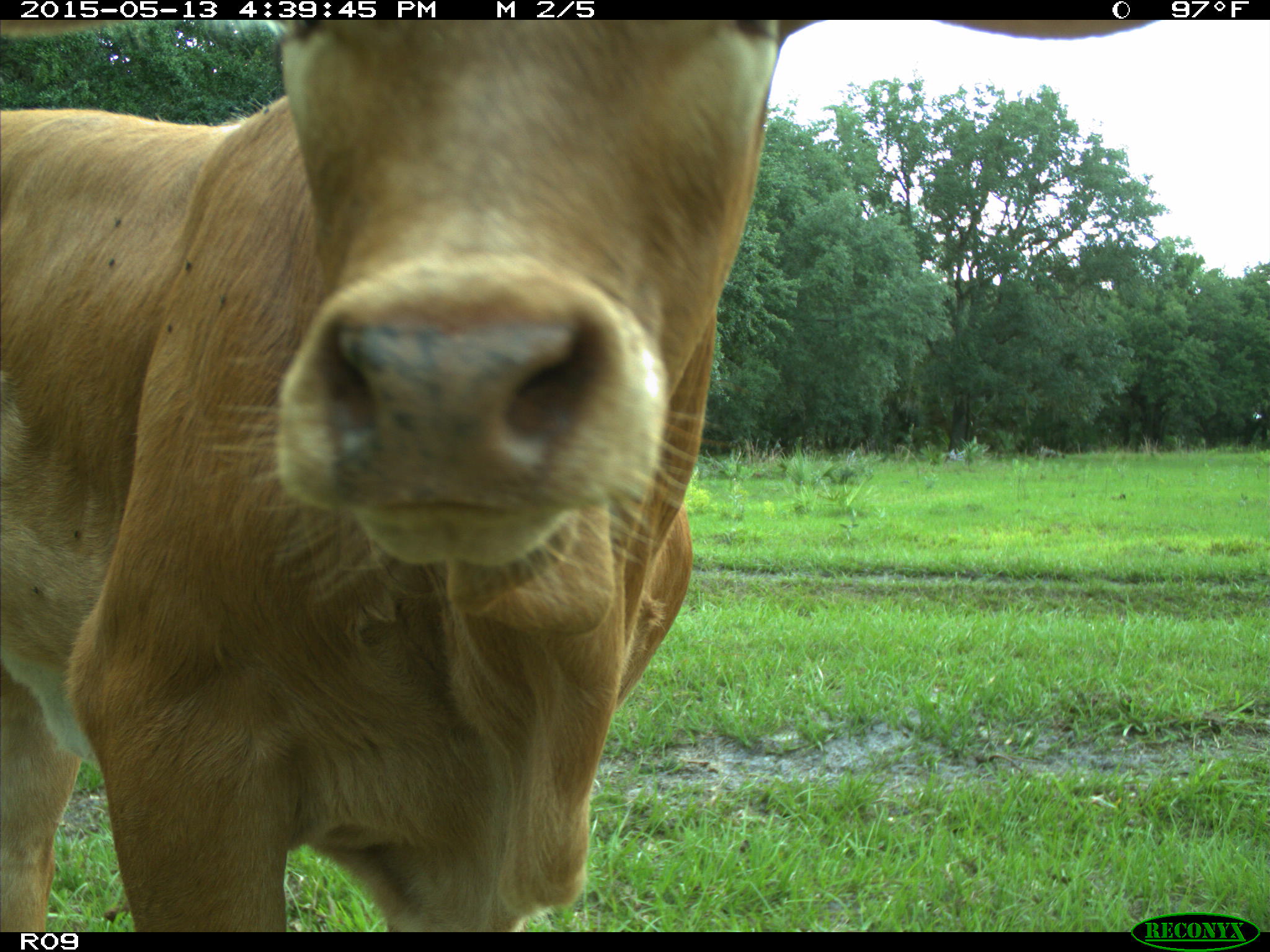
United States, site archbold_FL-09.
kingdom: Animalia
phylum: Chordata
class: Mammalia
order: Artiodactyla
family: Bovidae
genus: Bos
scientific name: Bos taurus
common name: domestic cow